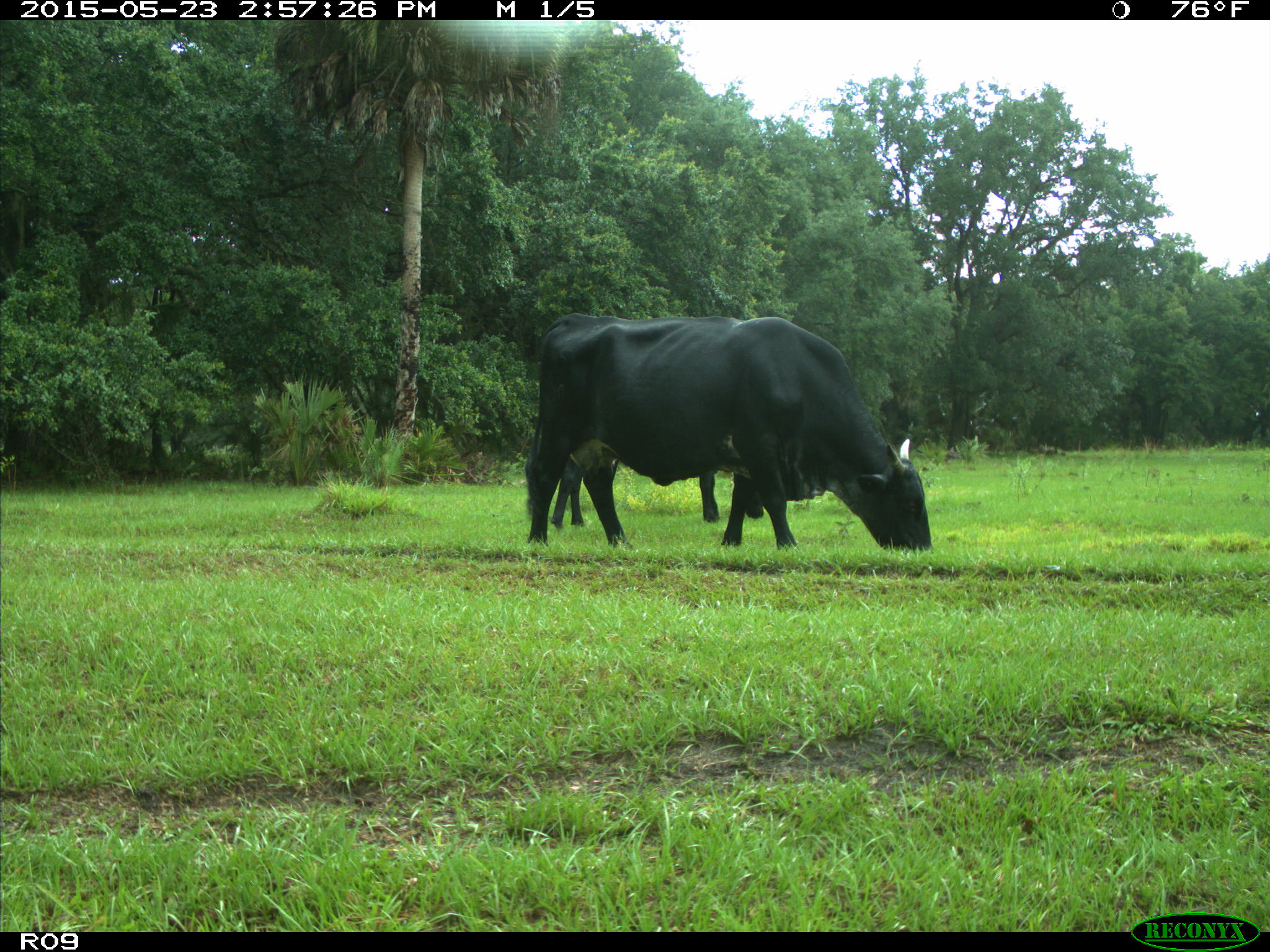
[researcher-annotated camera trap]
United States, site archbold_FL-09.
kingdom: Animalia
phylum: Chordata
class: Mammalia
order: Artiodactyla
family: Bovidae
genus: Bos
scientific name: Bos taurus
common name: domestic cow